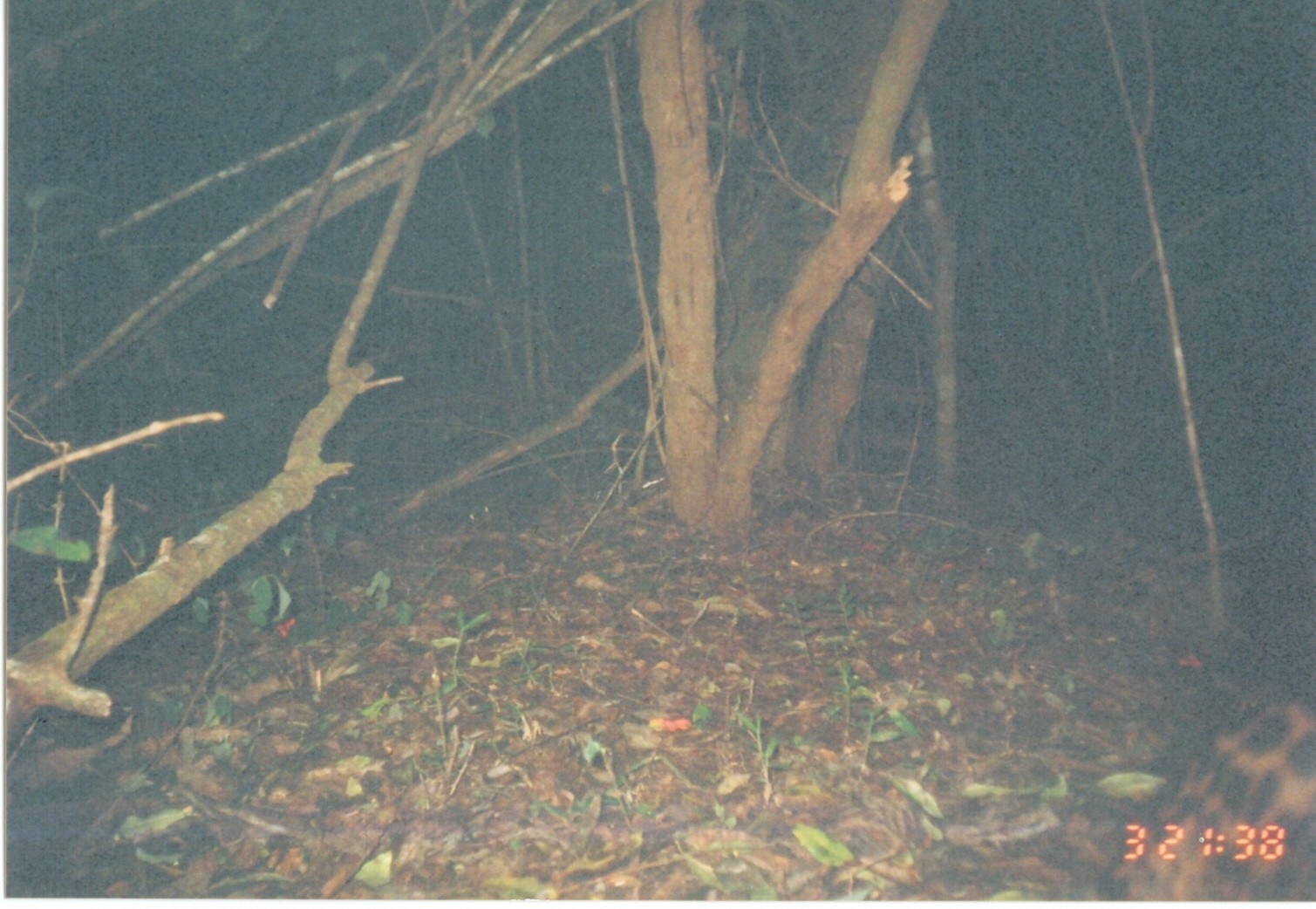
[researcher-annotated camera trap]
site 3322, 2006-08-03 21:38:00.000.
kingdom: Animalia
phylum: Chordata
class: Mammalia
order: Carnivora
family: Viverridae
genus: Genetta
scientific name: Genetta servalina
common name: servaline genet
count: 1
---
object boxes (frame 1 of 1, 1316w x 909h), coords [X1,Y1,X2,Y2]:
genetta servalina: [1100,701,1315,901]